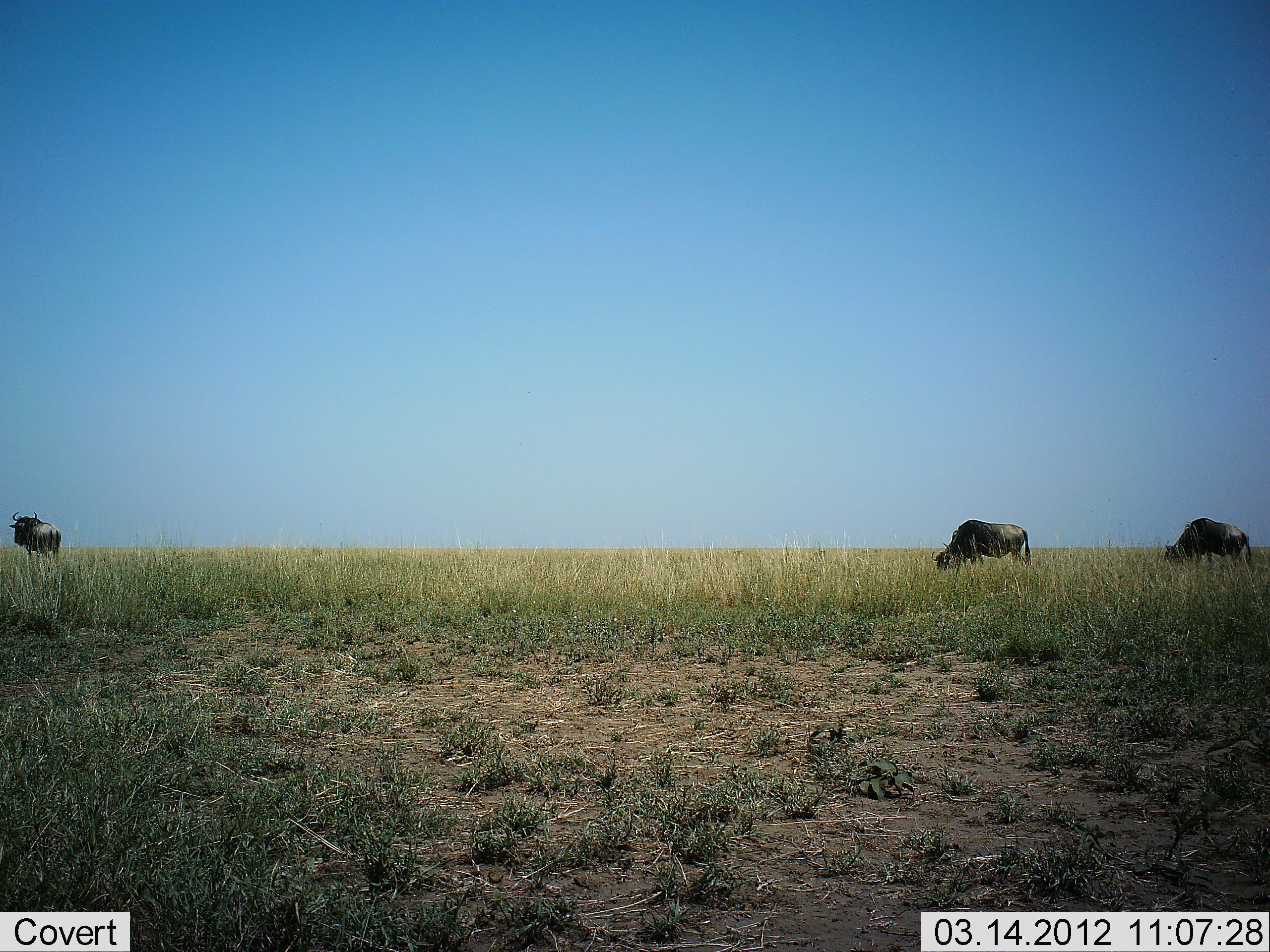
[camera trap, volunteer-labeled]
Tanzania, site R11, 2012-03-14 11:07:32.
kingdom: Animalia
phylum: Chordata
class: Mammalia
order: Artiodactyla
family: Bovidae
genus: Connochaetes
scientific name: Connochaetes taurinus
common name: blue wildebeest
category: wildebeest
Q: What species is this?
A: Wildebeest (blue wildebeest) (Connochaetes taurinus).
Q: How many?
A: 3.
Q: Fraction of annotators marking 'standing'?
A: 58%.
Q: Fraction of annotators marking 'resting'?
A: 0%.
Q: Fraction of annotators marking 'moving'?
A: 9%.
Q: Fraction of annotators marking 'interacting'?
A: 0%.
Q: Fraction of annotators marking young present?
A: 0%.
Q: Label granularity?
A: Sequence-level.